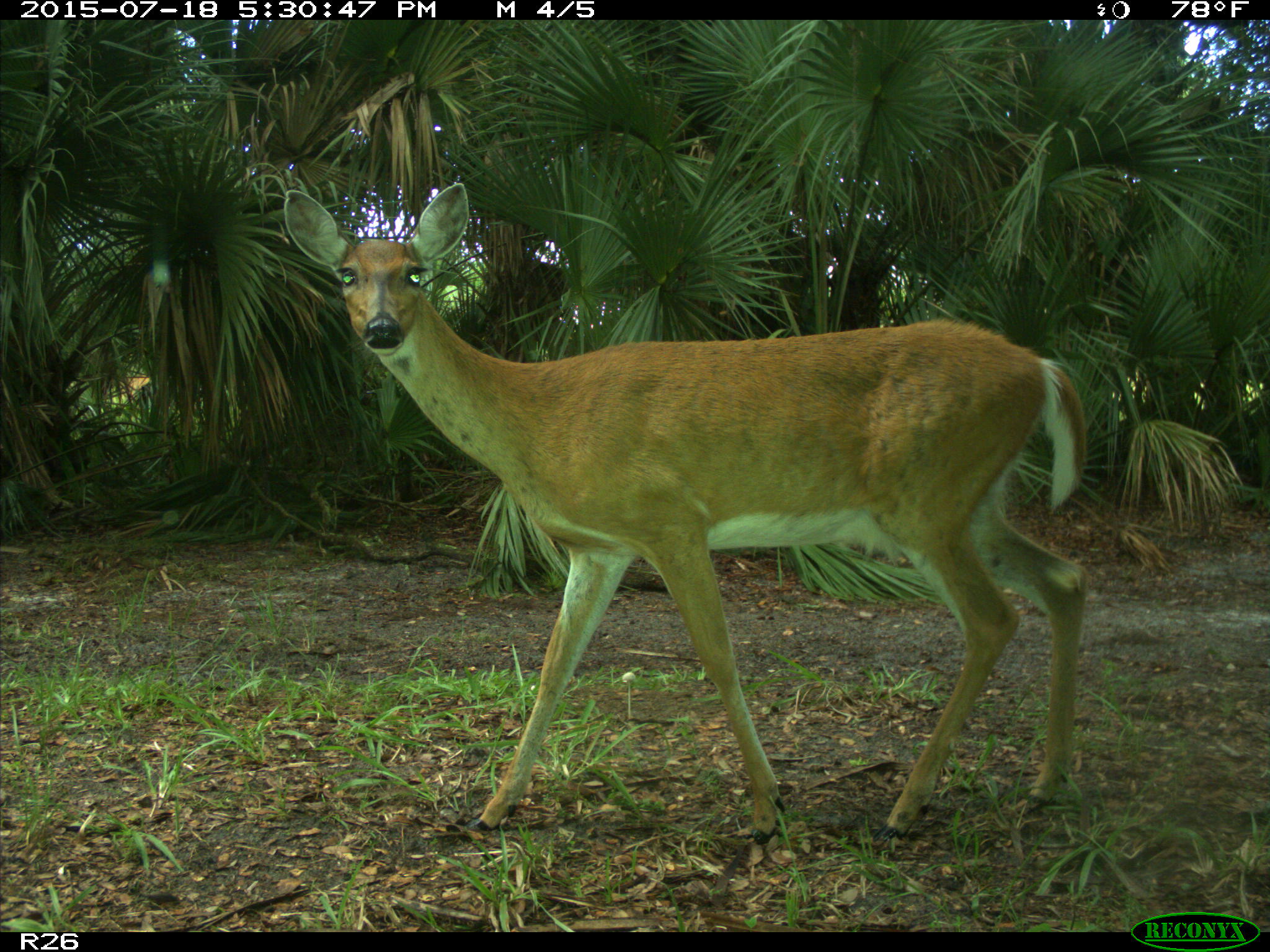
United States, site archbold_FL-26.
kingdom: Animalia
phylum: Chordata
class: Mammalia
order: Artiodactyla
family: Cervidae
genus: Odocoileus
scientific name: Odocoileus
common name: deer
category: unidentified deer